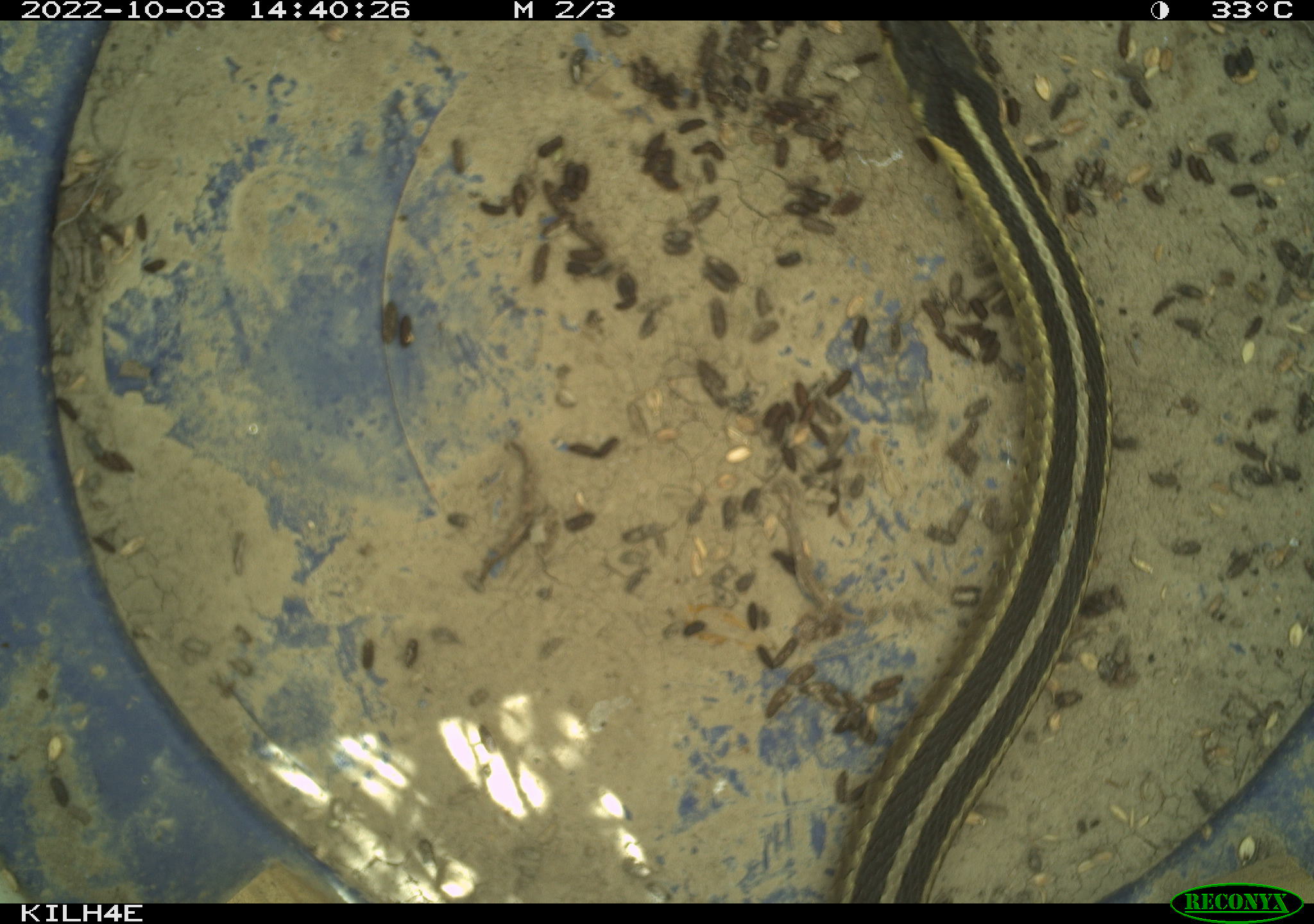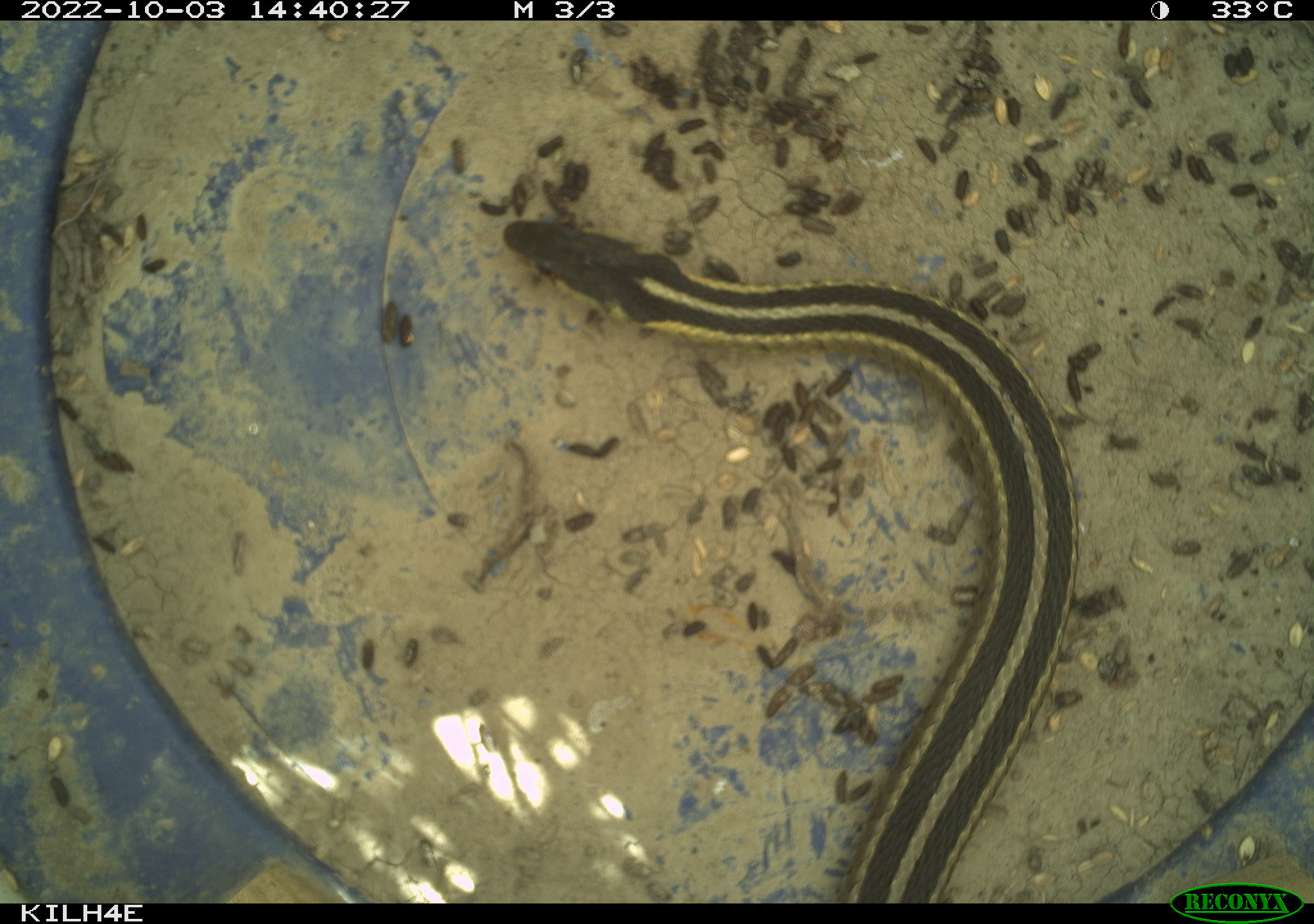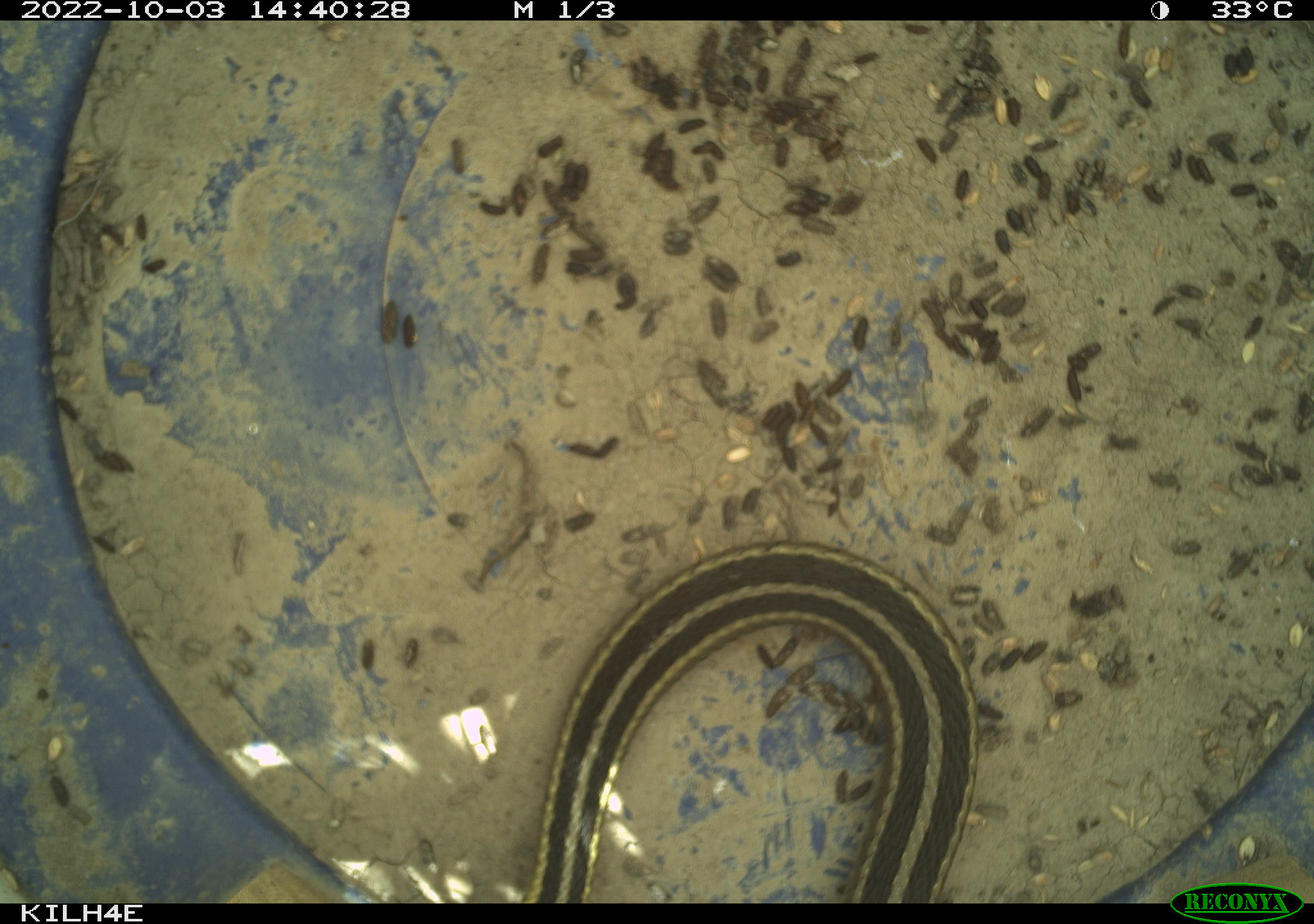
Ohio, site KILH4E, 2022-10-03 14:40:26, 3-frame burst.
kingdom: Animalia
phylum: Chordata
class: Reptilia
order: Squamata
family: Colubridae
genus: Thamnophis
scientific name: Thamnophis sirtalis sirtalis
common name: eastern gartersnake